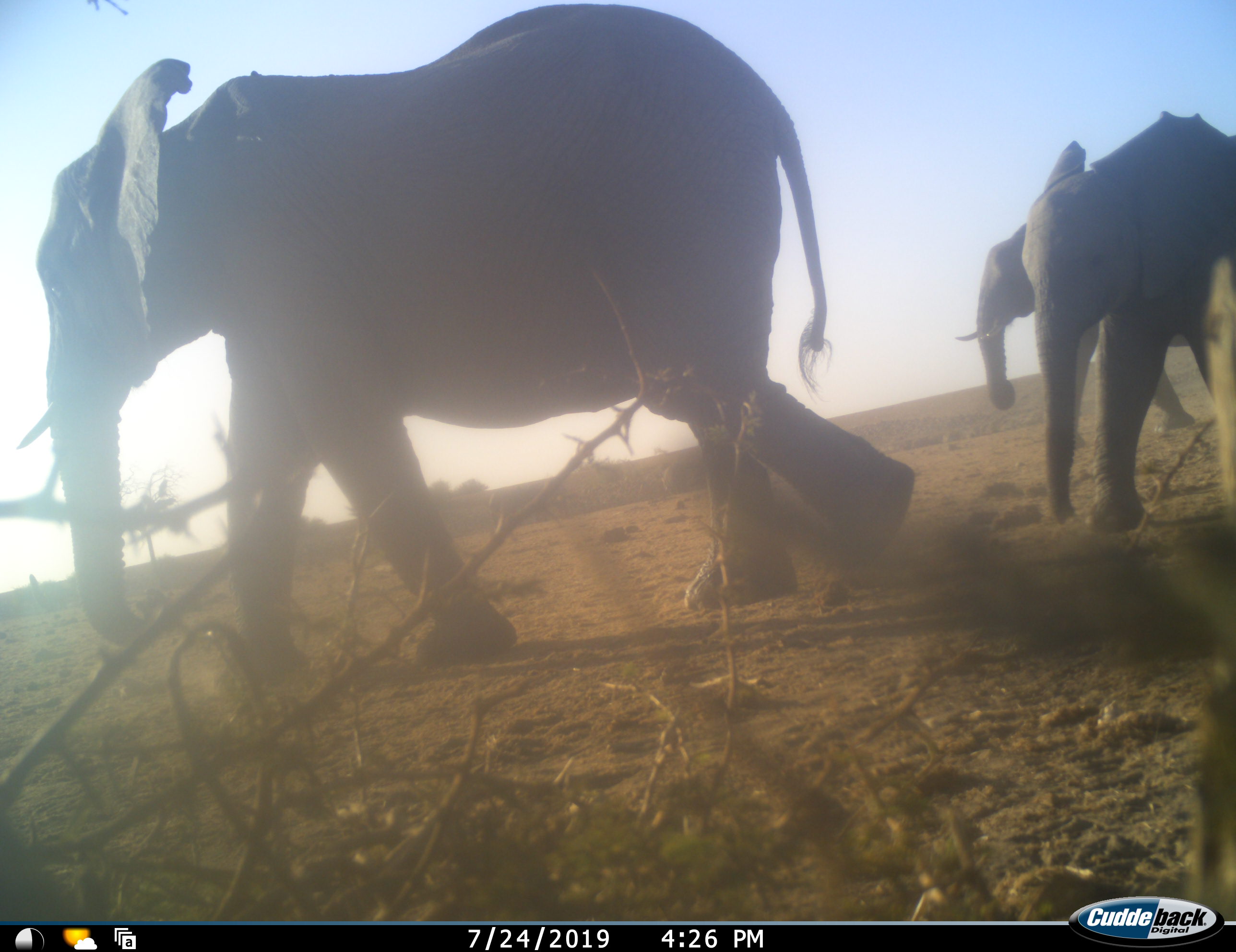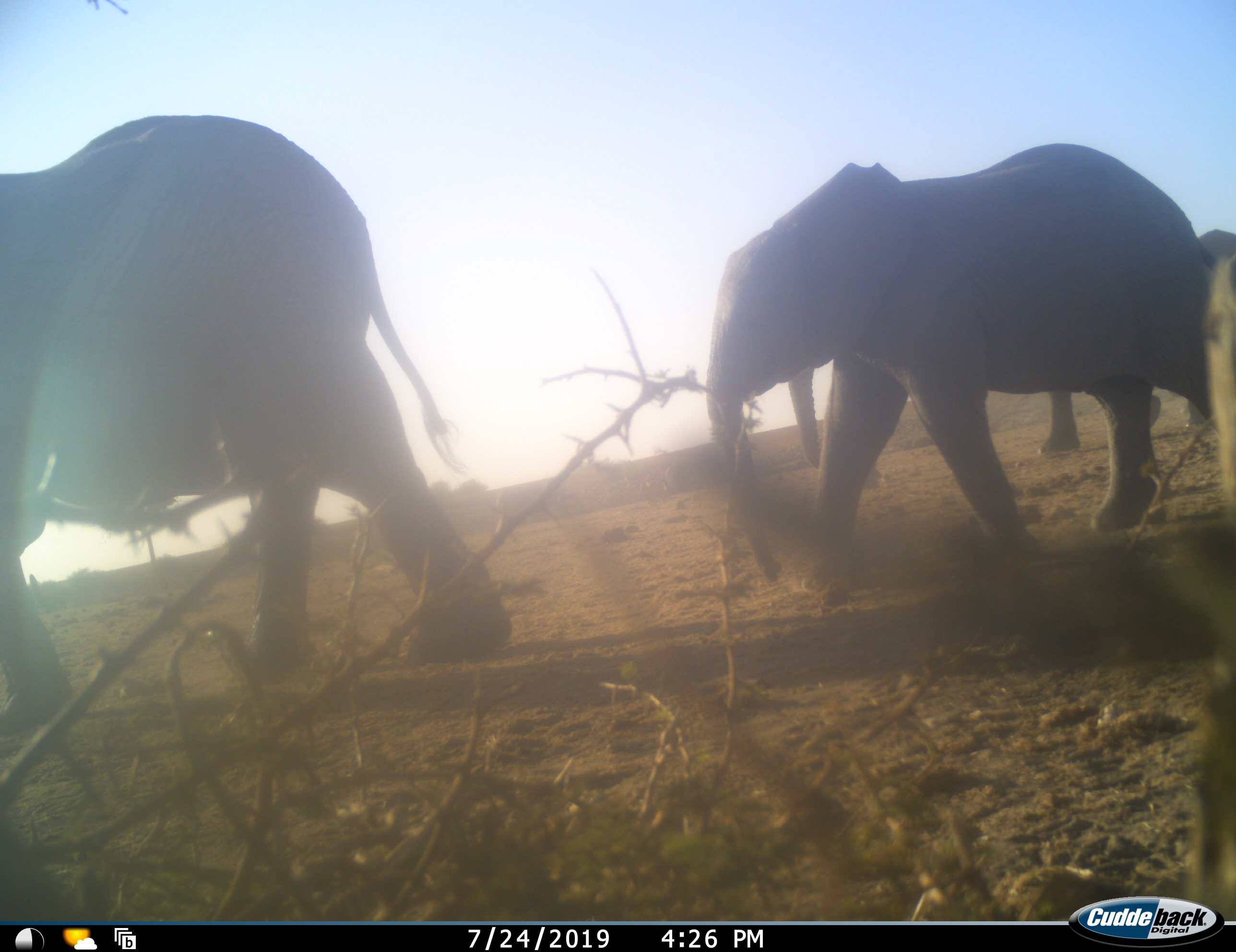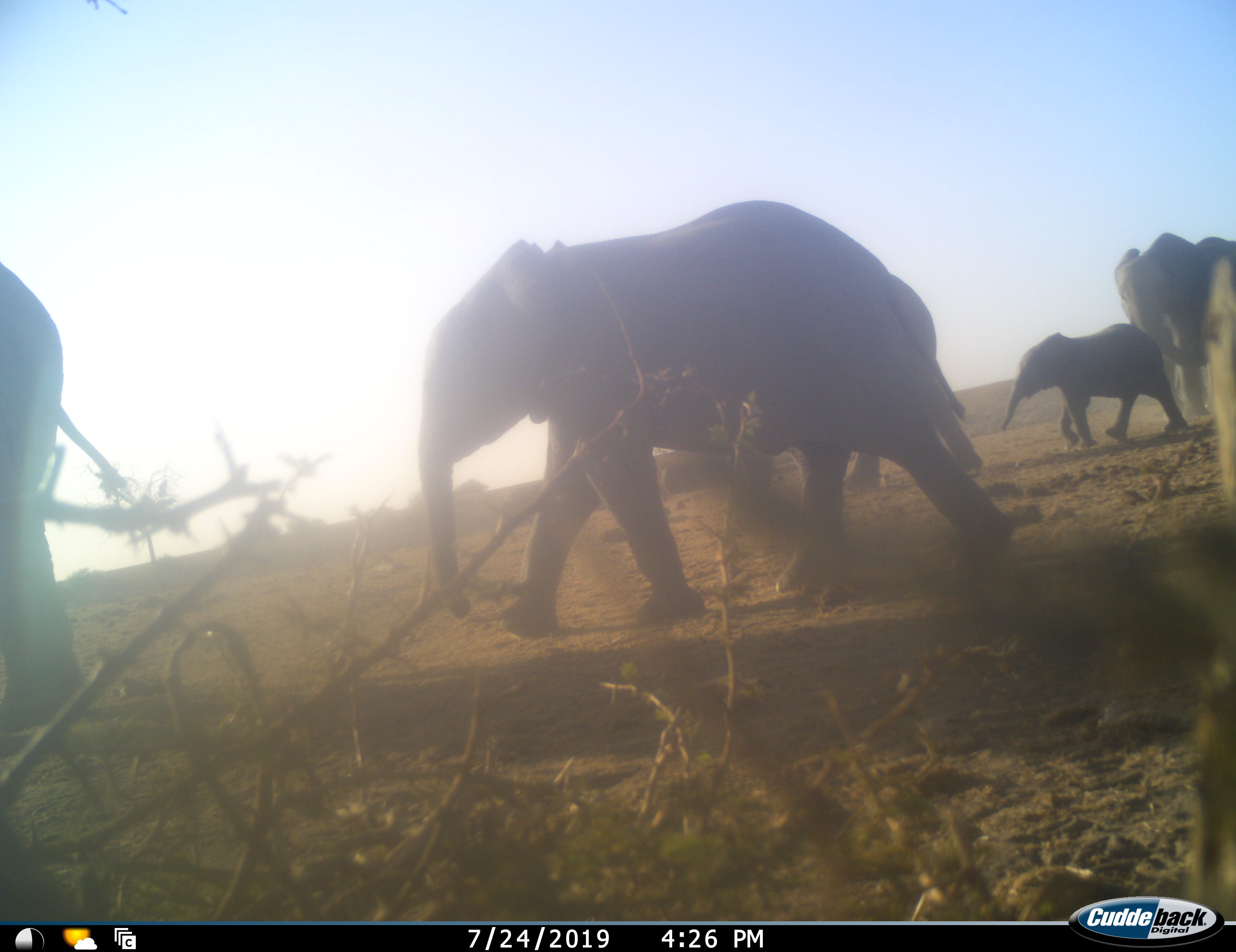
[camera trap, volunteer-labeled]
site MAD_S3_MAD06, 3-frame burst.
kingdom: Animalia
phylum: Chordata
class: Mammalia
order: Proboscidea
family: Elephantidae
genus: Loxodonta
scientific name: Loxodonta africana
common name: african bush elephant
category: elephant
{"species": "elephant (african bush elephant) (Loxodonta africana)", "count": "5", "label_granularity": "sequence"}